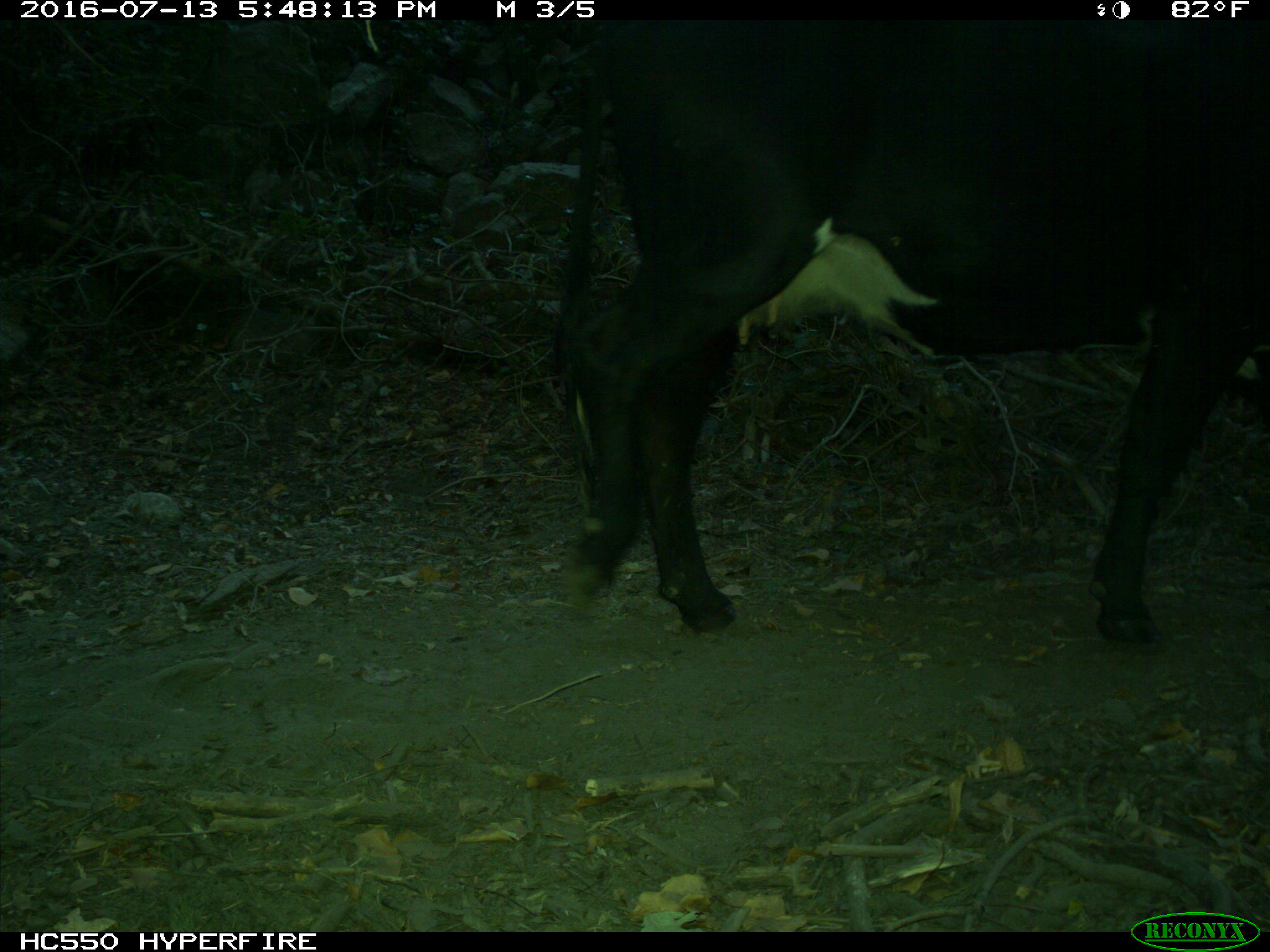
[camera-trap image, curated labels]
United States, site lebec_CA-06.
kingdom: Animalia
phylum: Chordata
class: Mammalia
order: Artiodactyla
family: Bovidae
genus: Bos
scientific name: Bos taurus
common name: domestic cow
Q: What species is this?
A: Bos taurus (domestic cow).